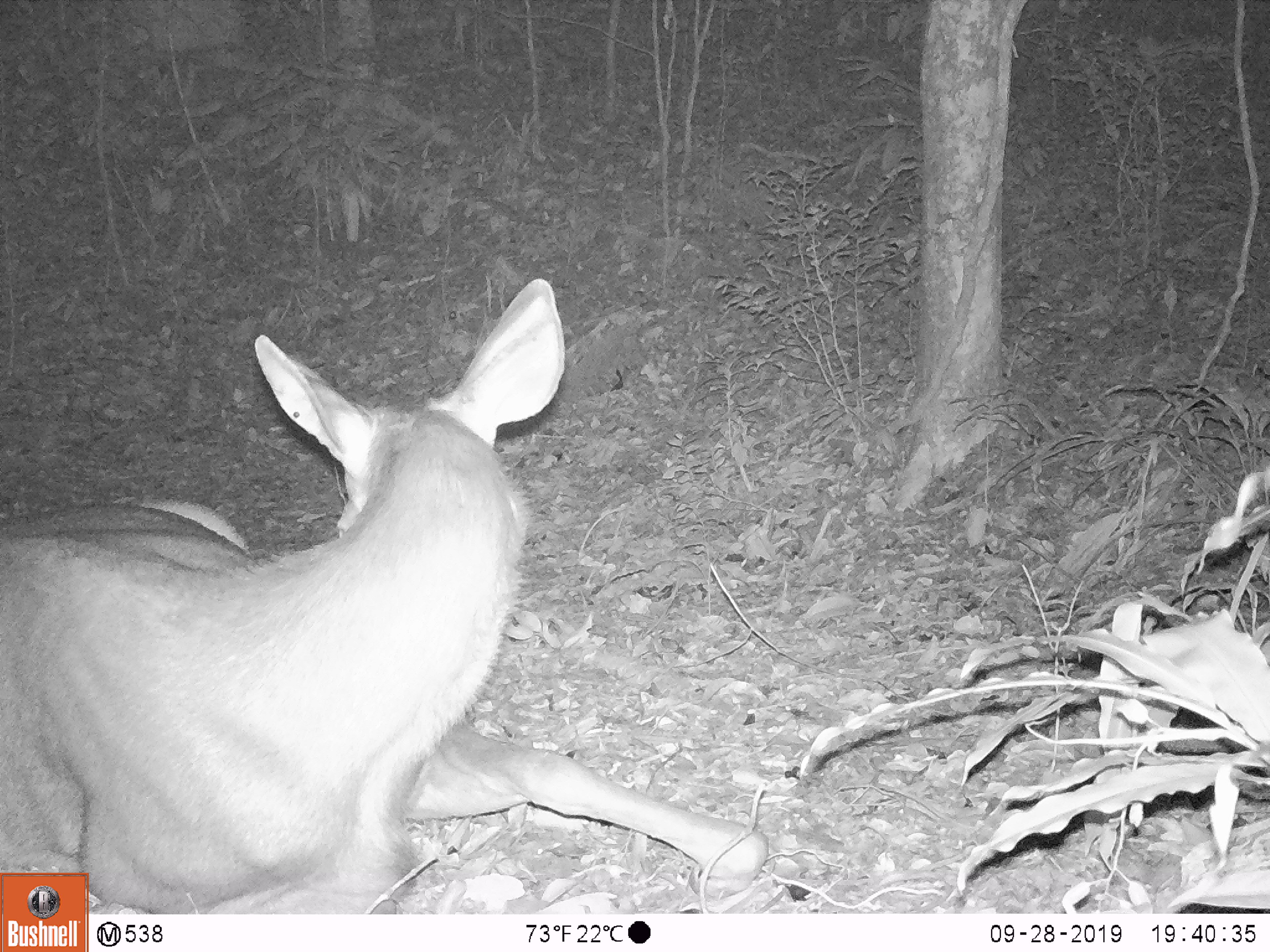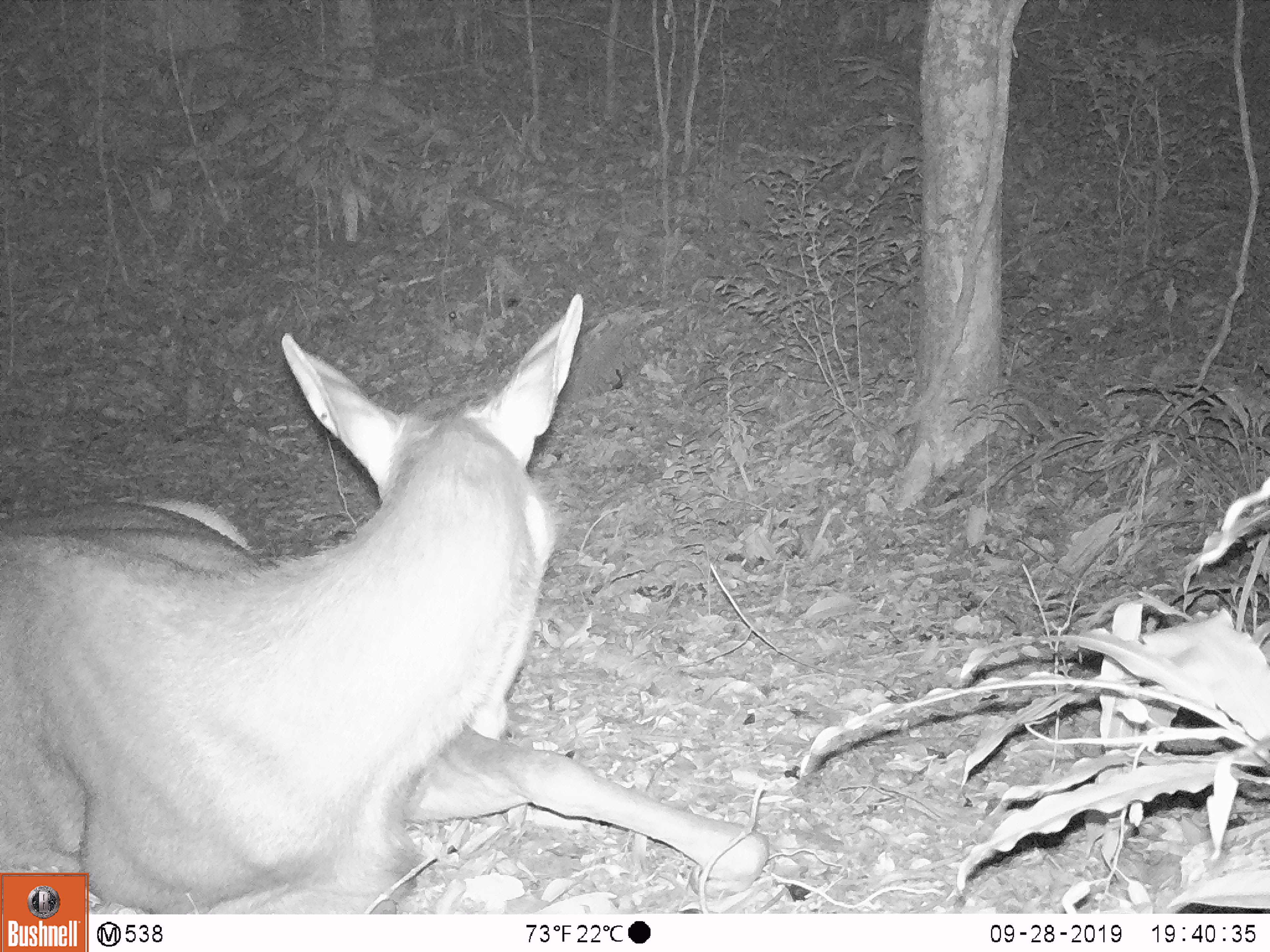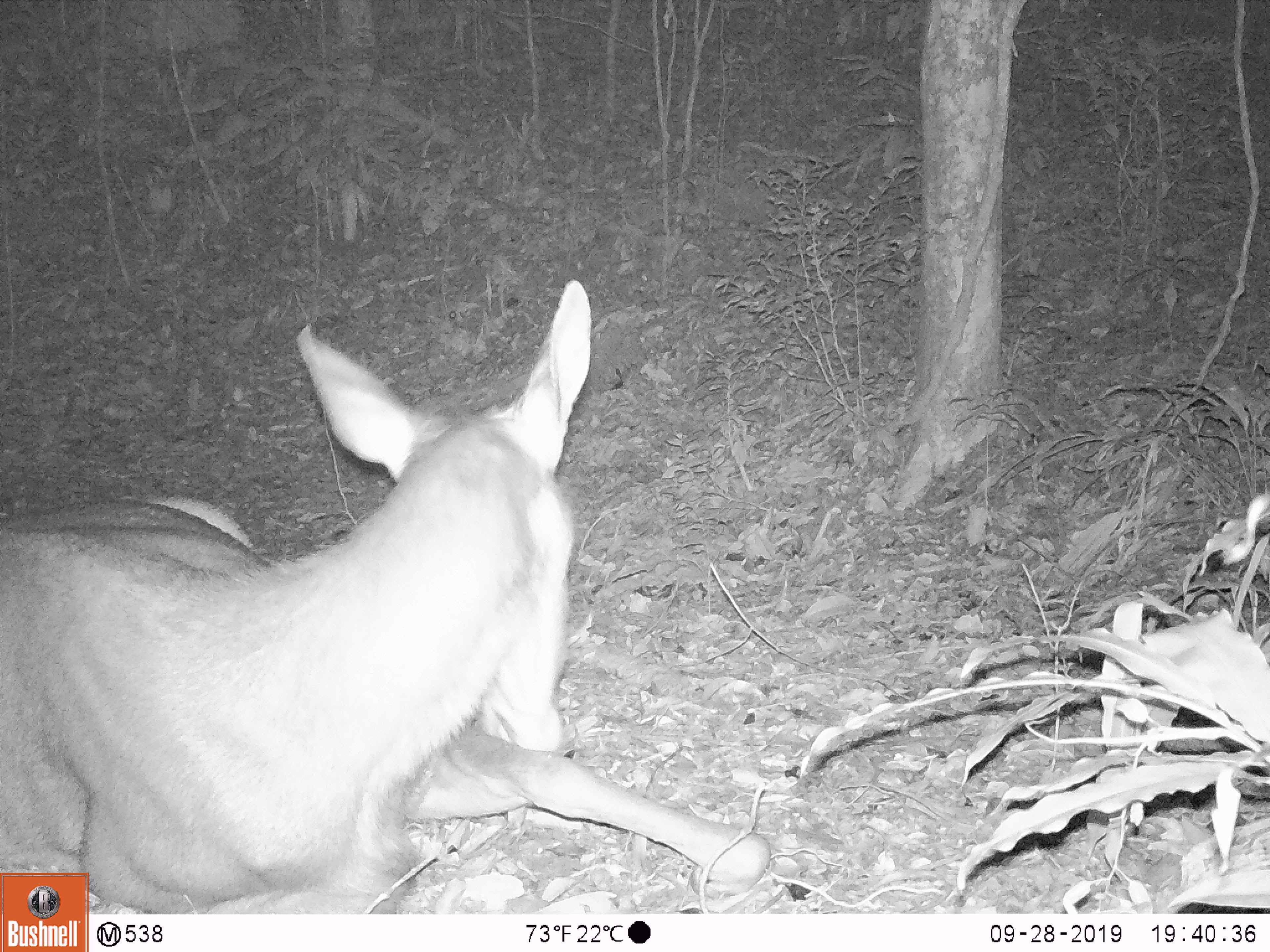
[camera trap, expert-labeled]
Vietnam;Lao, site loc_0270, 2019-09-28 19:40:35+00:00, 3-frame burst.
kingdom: Animalia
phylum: Chordata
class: Mammalia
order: Artiodactyla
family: Cervidae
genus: Rusa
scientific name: Rusa unicolor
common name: sambar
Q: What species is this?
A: Sambar (Rusa unicolor).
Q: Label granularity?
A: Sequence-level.